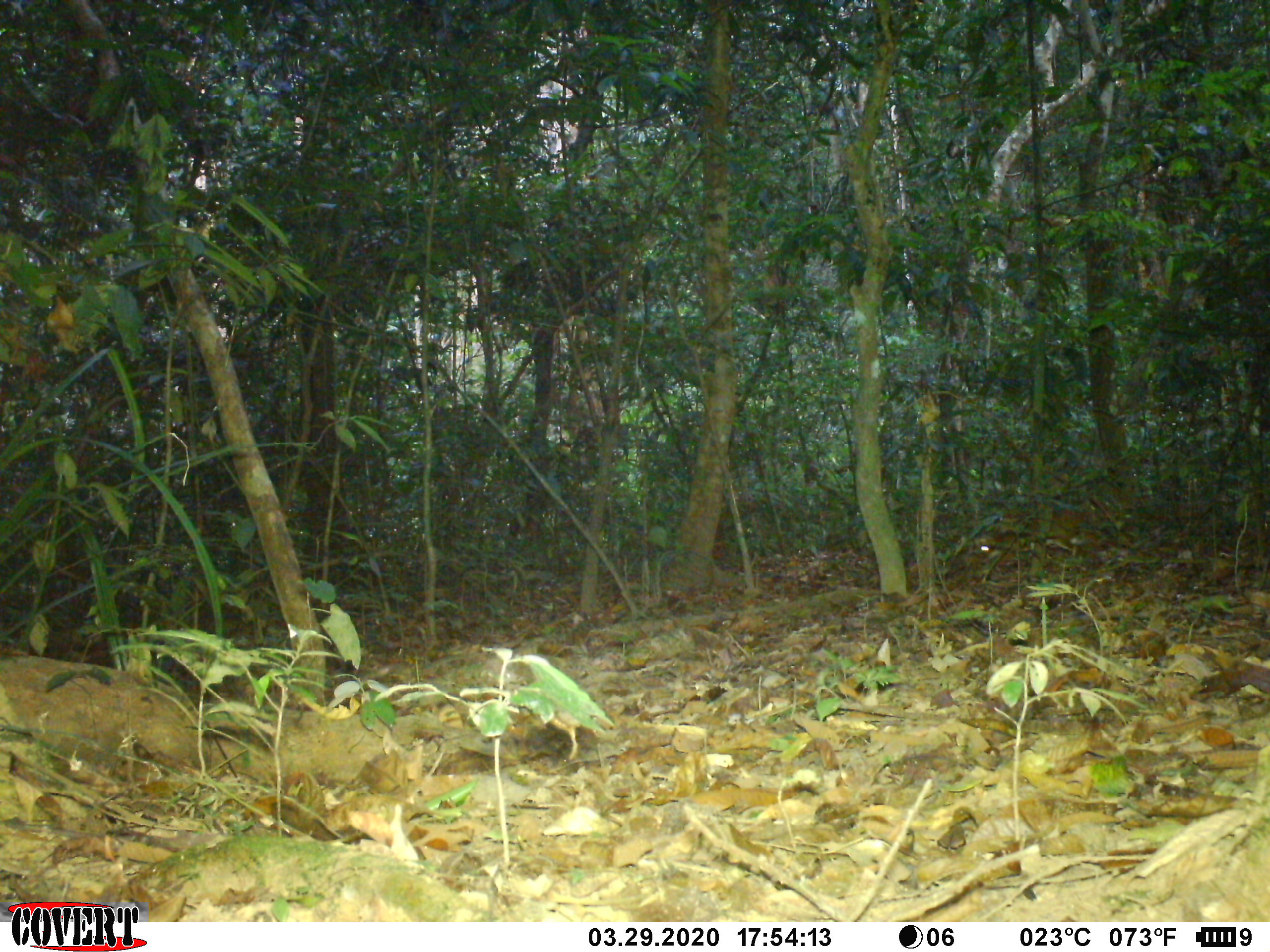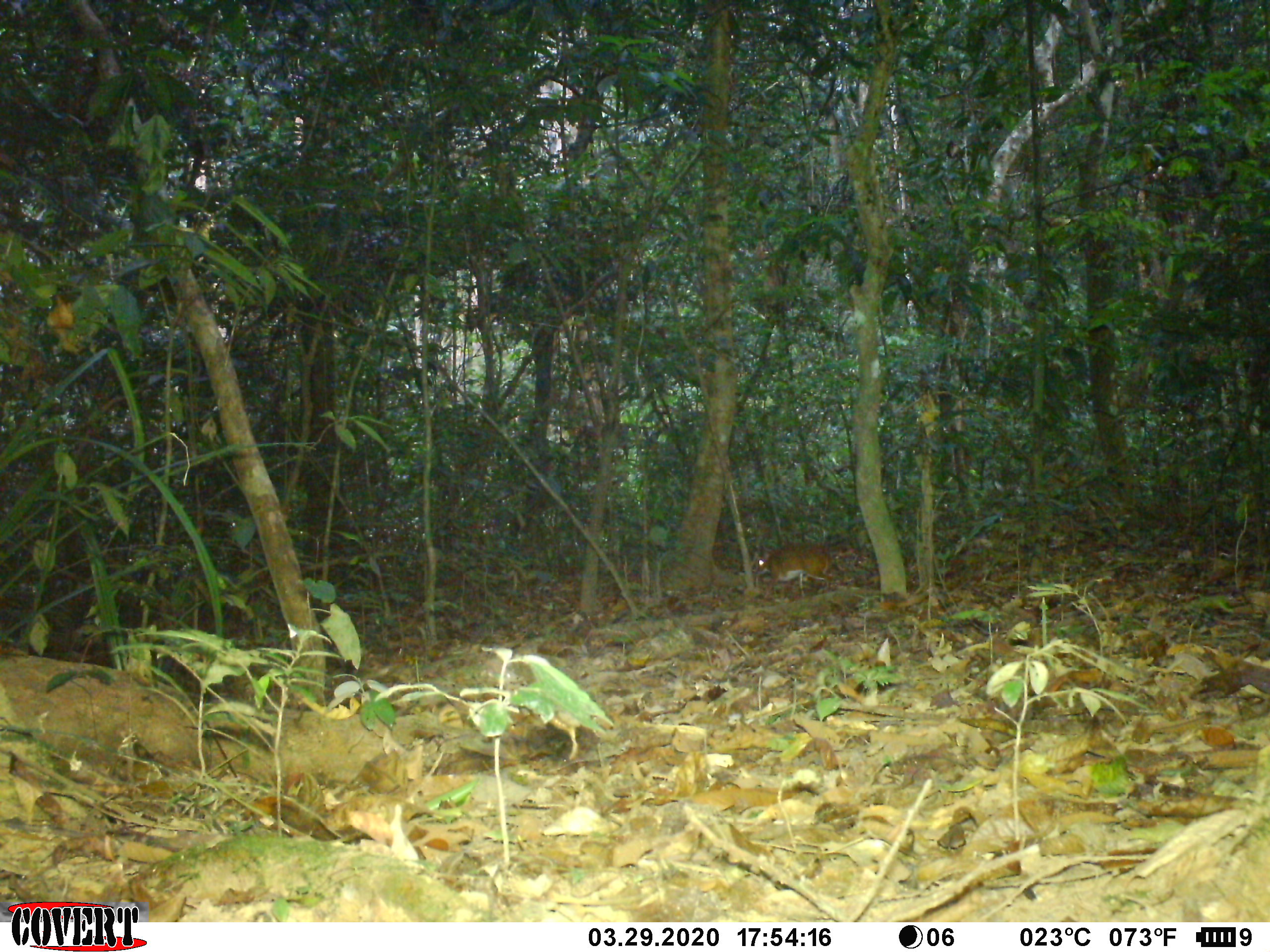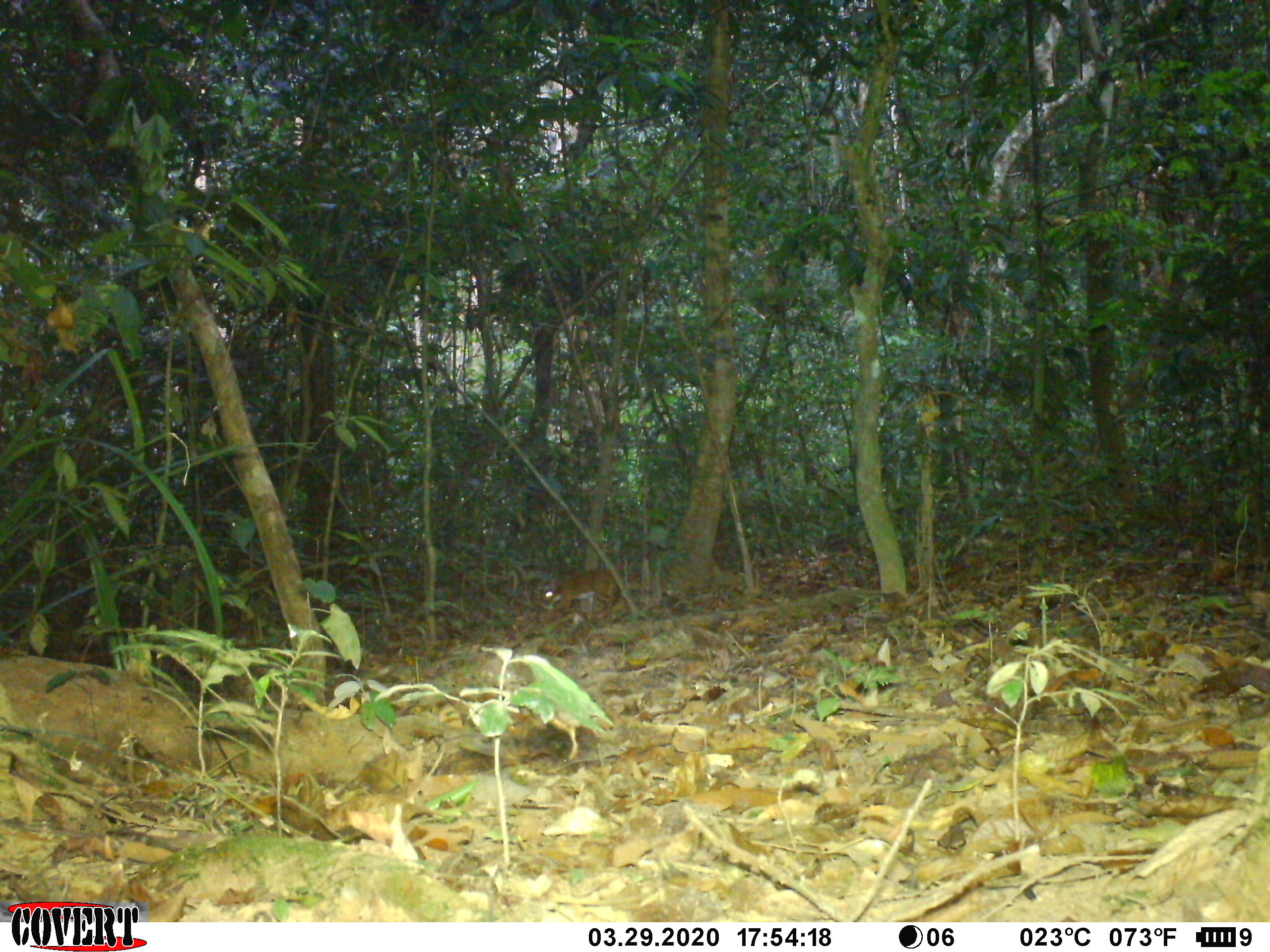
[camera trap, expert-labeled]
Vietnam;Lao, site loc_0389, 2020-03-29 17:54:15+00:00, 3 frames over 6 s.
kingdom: Animalia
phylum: Chordata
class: Mammalia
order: Artiodactyla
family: Tragulidae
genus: Moschiola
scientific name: Moschiola meminna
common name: chevrotain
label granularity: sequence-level